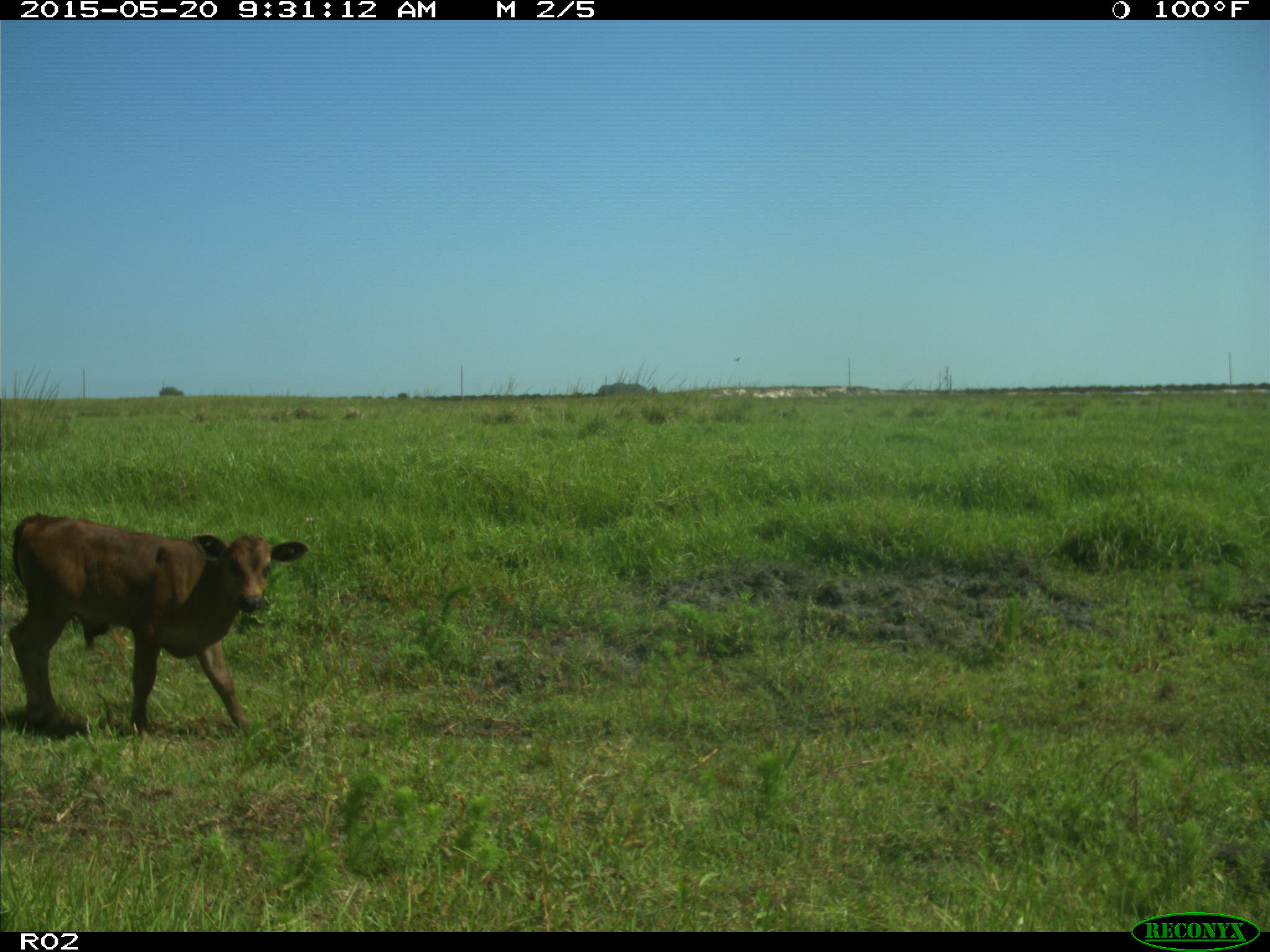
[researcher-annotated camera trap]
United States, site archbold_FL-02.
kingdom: Animalia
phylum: Chordata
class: Mammalia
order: Artiodactyla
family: Bovidae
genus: Bos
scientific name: Bos taurus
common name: domestic cow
Bos taurus (domestic cow).